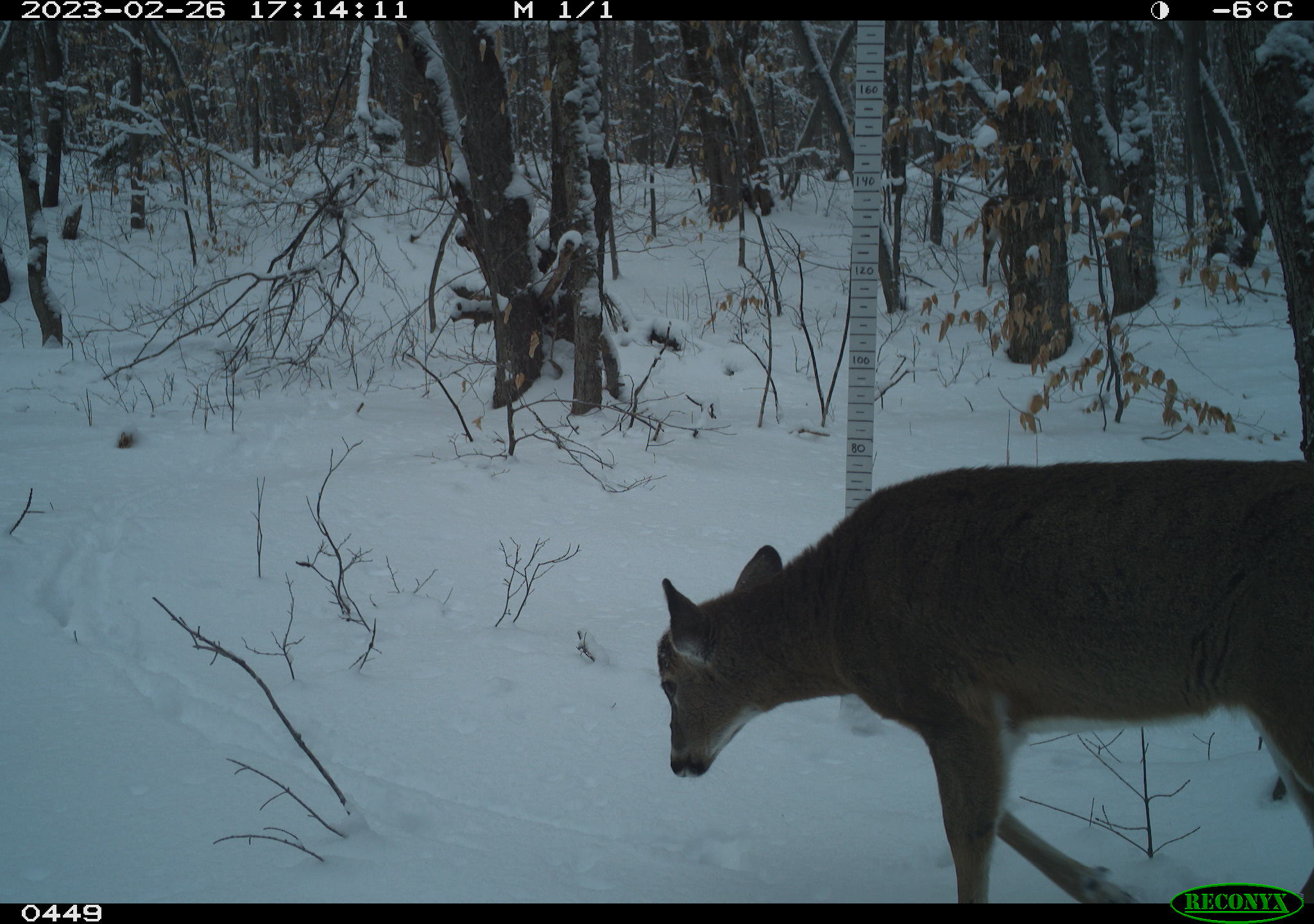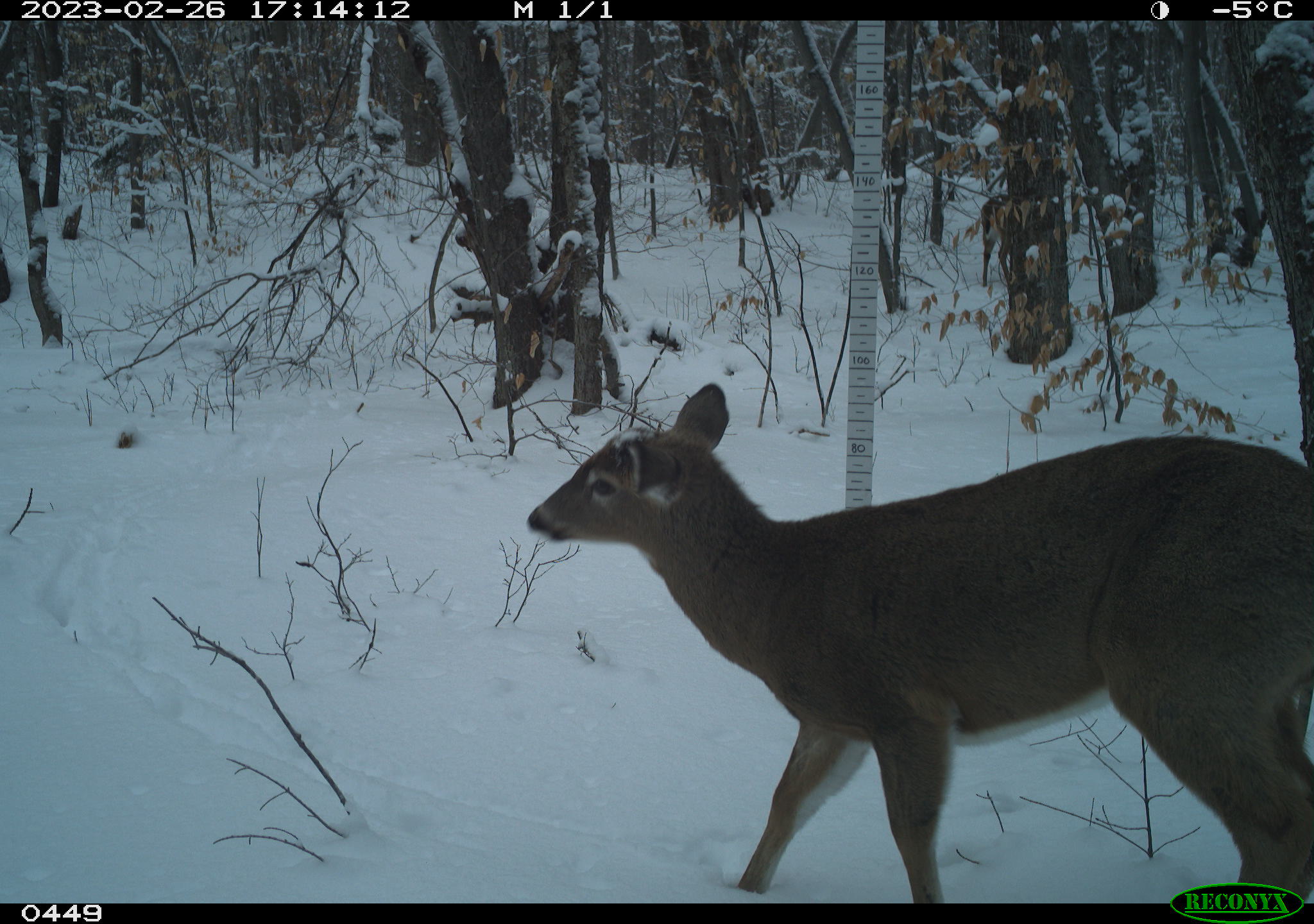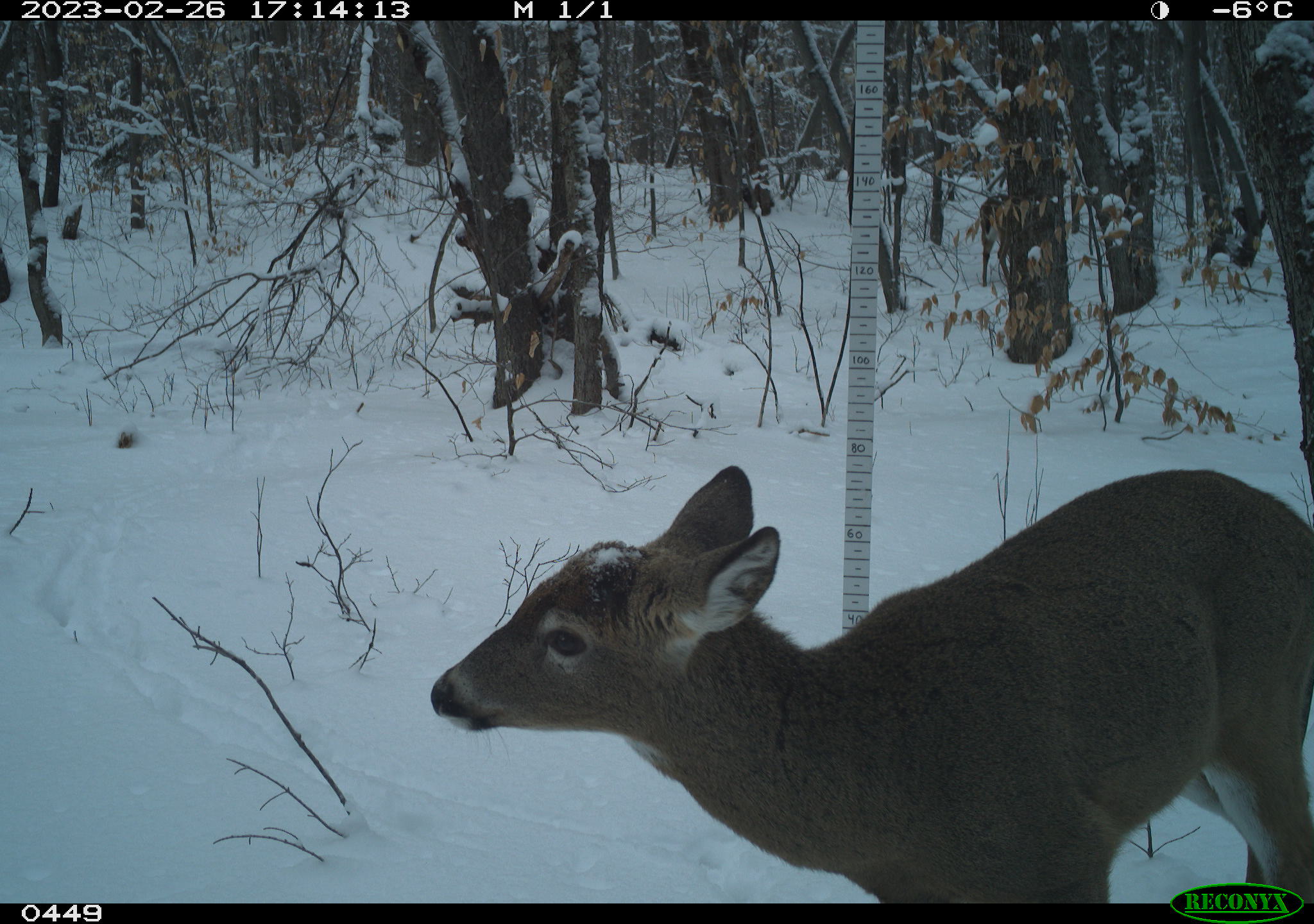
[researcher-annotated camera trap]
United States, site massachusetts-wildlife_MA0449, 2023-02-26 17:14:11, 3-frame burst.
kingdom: Animalia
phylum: Chordata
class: Mammalia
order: Artiodactyla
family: Cervidae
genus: Odocoileus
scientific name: Odocoileus virginianus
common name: white-tailed deer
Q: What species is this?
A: White-tailed deer (Odocoileus virginianus).